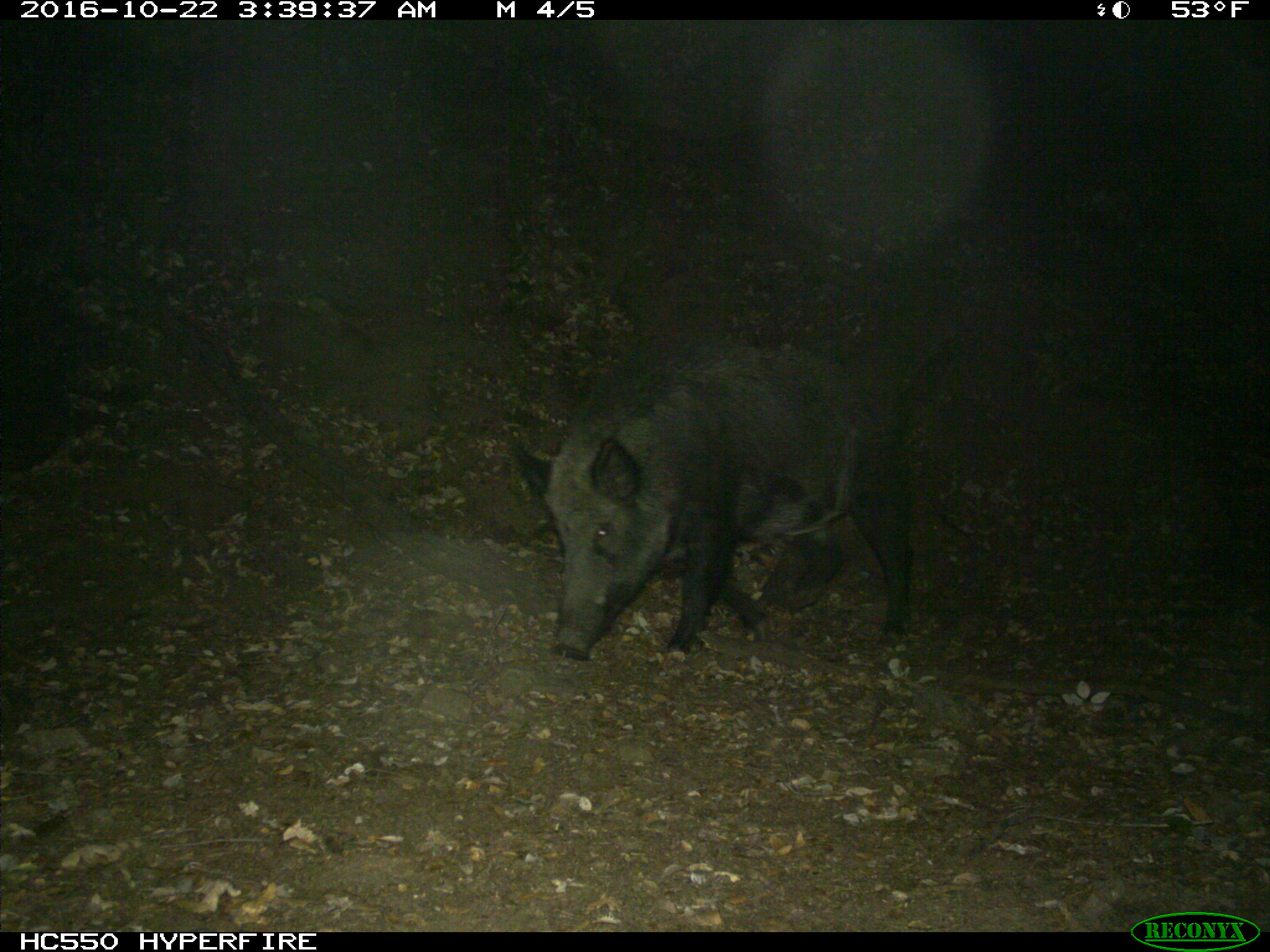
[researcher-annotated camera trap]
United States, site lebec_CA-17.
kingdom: Animalia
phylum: Chordata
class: Mammalia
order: Artiodactyla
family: Suidae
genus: Sus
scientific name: Sus scrofa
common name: wild boar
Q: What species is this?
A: Sus scrofa (wild boar).